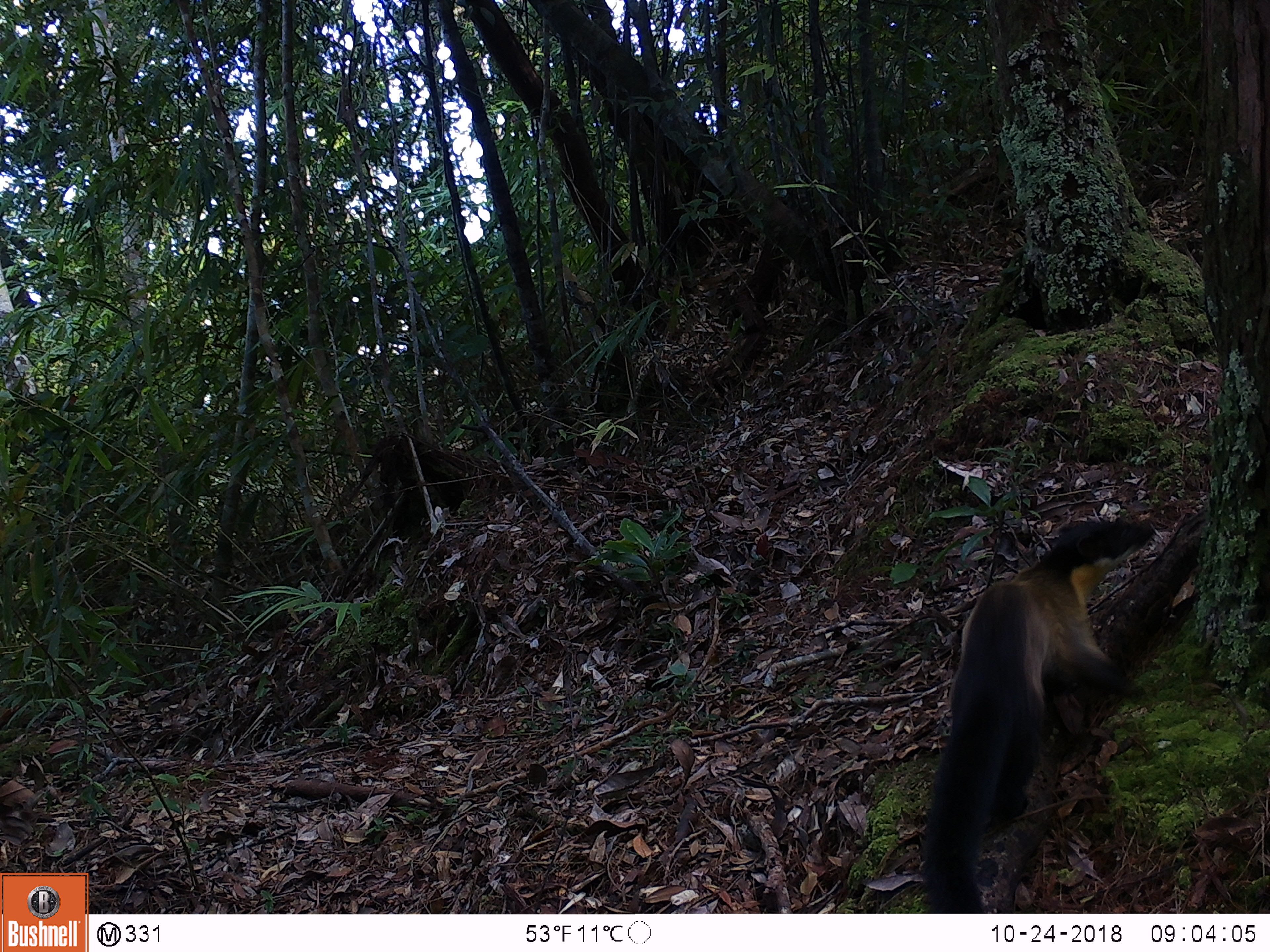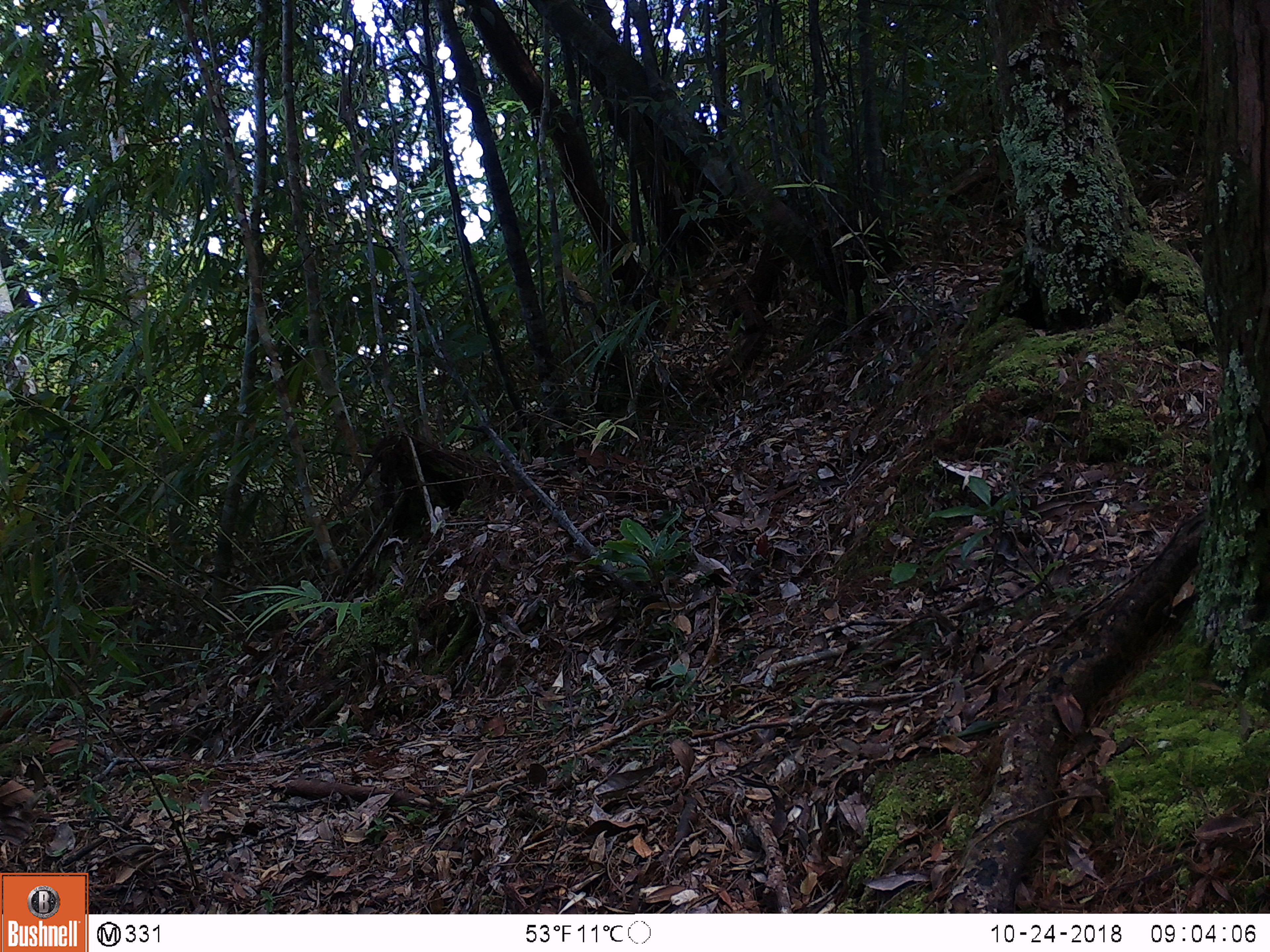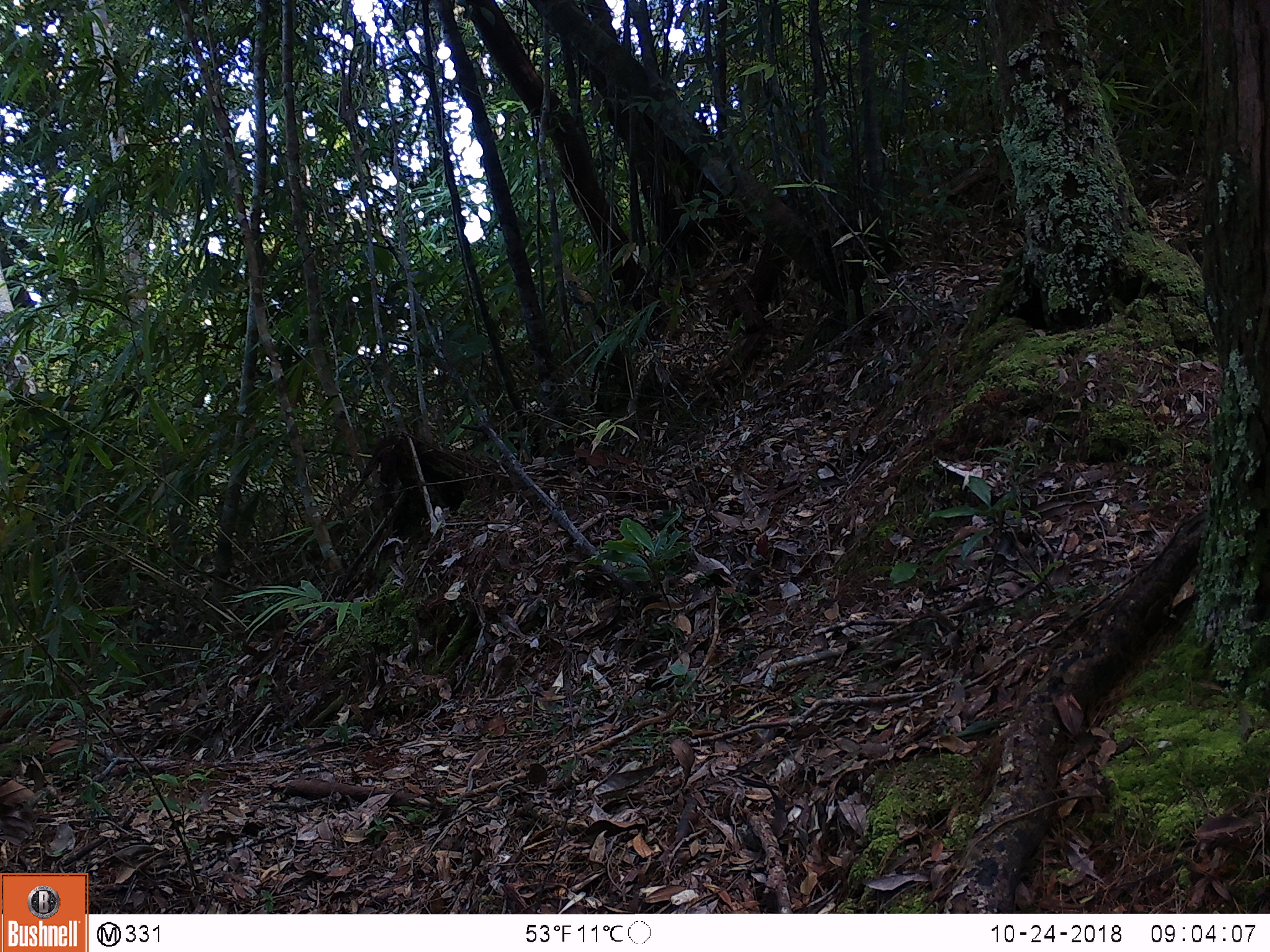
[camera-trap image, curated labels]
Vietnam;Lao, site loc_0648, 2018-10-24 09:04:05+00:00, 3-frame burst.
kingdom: Animalia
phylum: Chordata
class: Mammalia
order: Carnivora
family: Mustelidae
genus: Martes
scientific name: Martes flavigula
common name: yellow-throated marten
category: yellow throated marten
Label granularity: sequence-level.